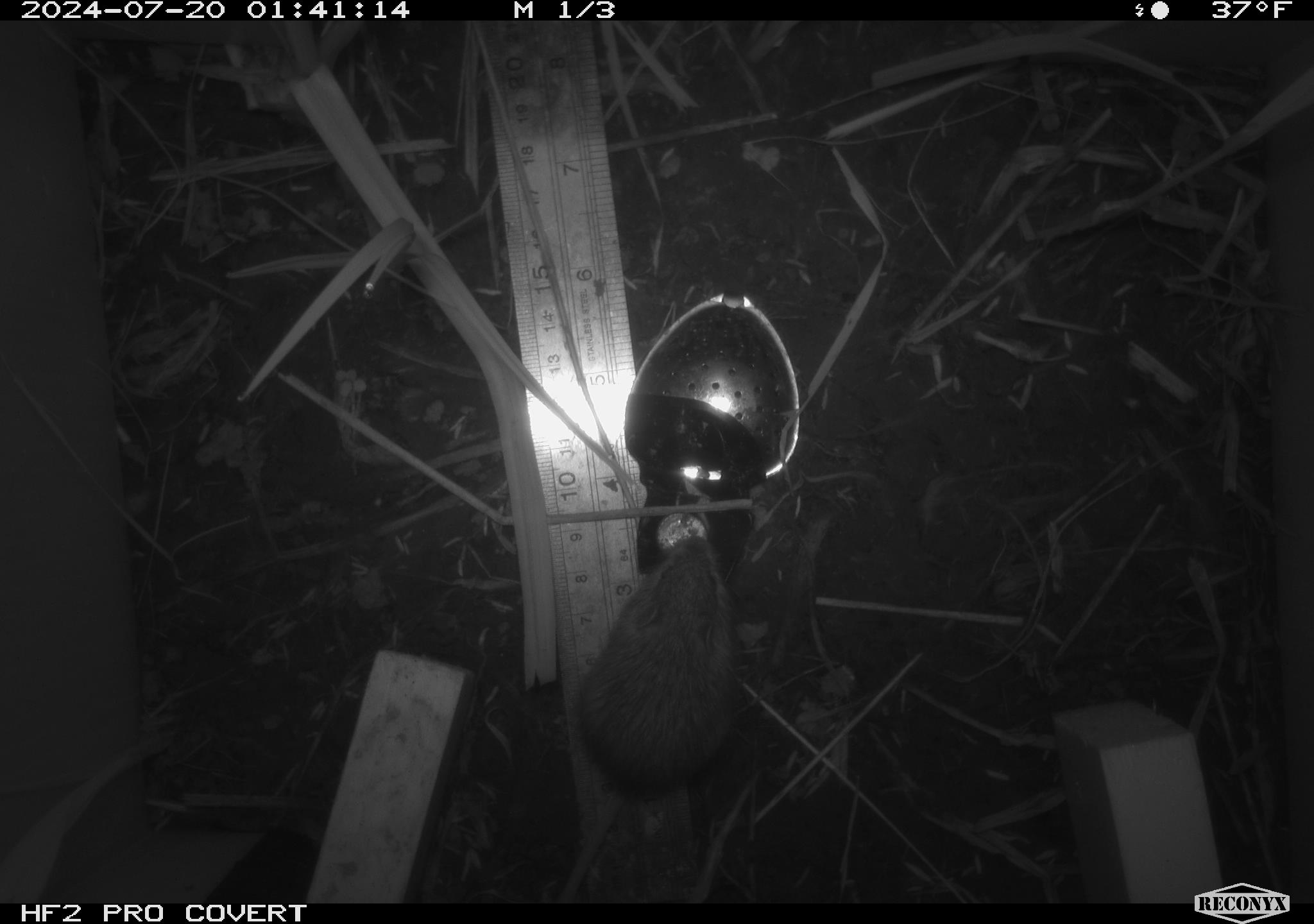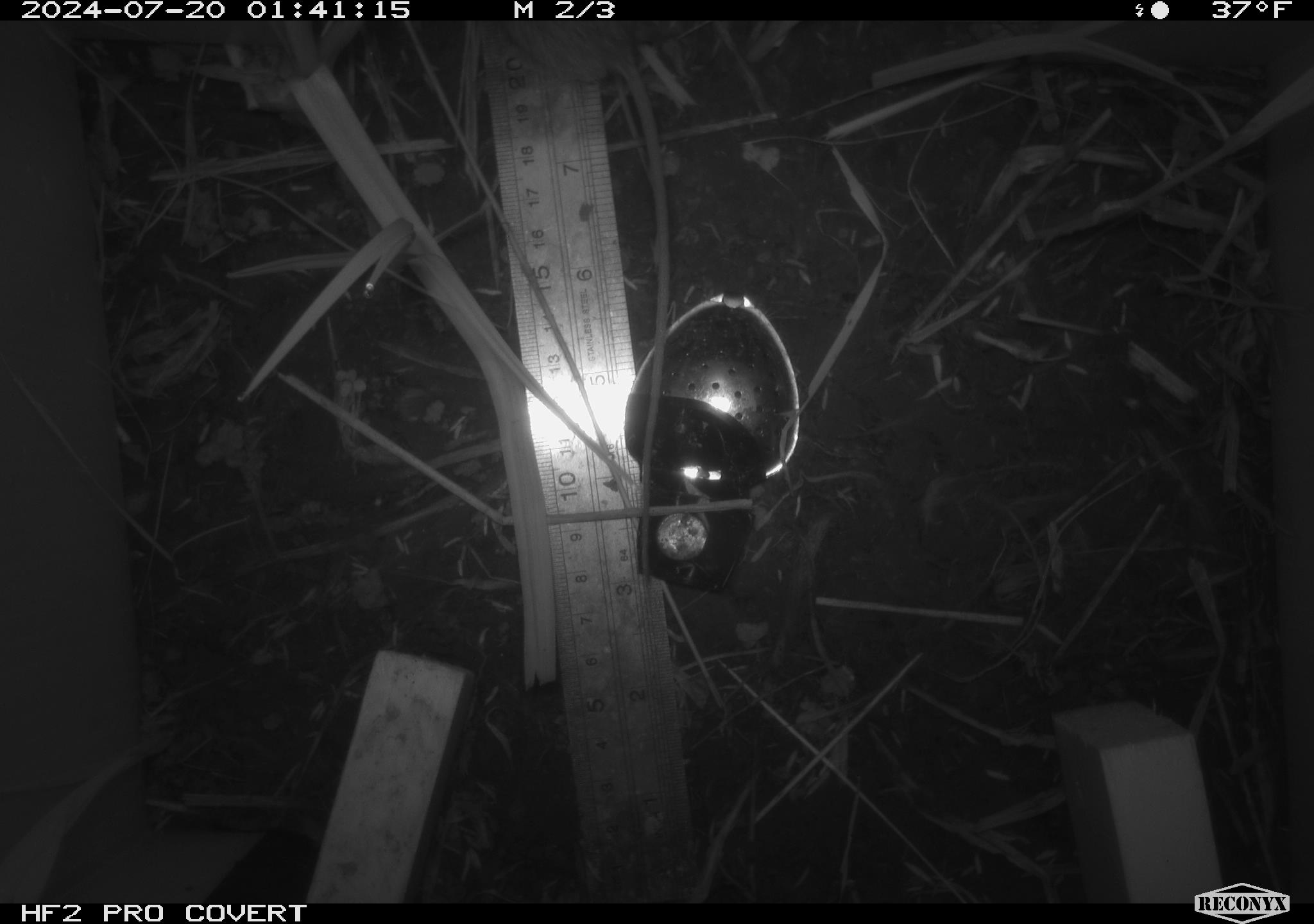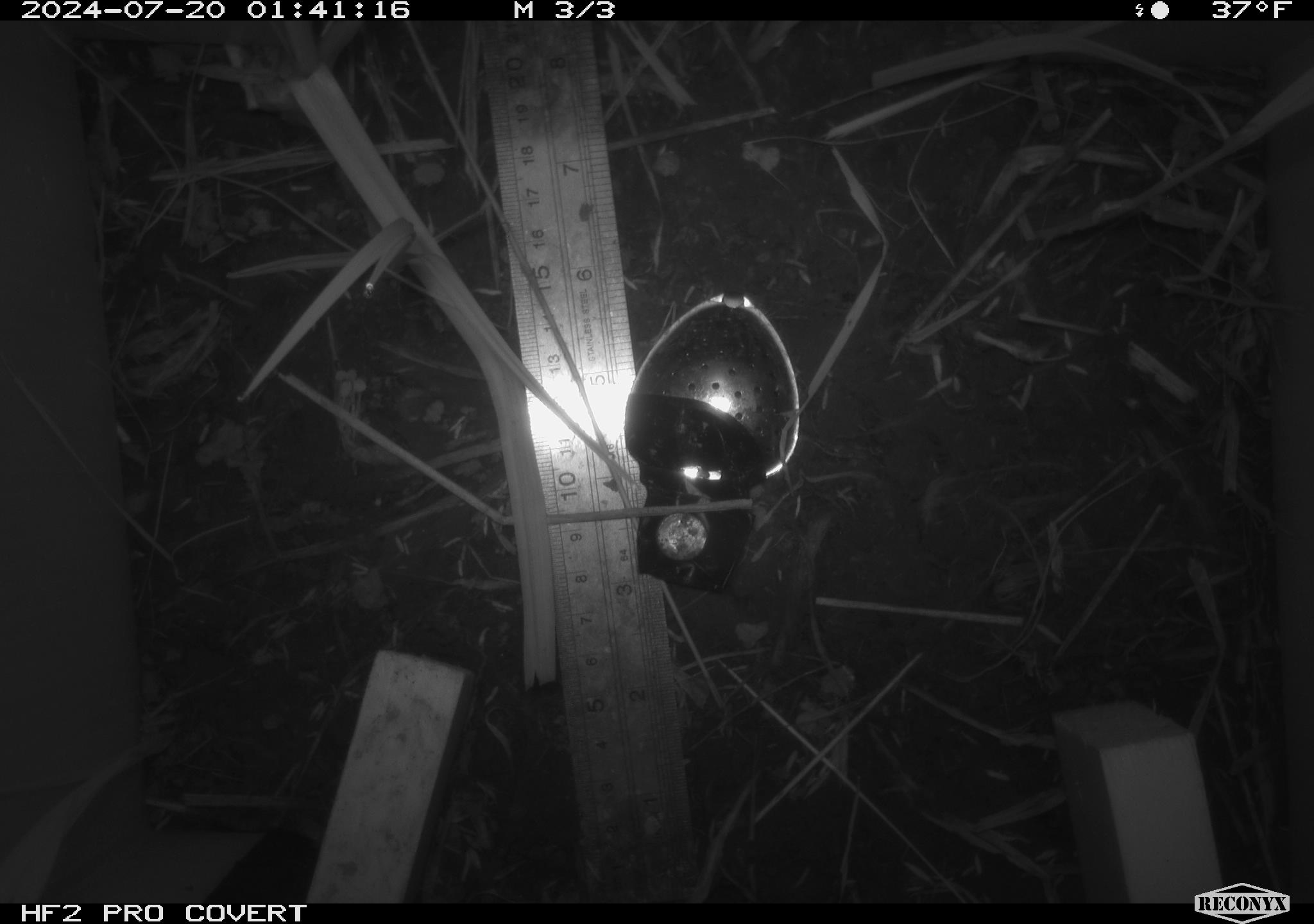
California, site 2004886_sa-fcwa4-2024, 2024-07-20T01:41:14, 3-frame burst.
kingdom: Animalia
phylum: Chordata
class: Mammalia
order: Rodentia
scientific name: Rodentia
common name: rodent